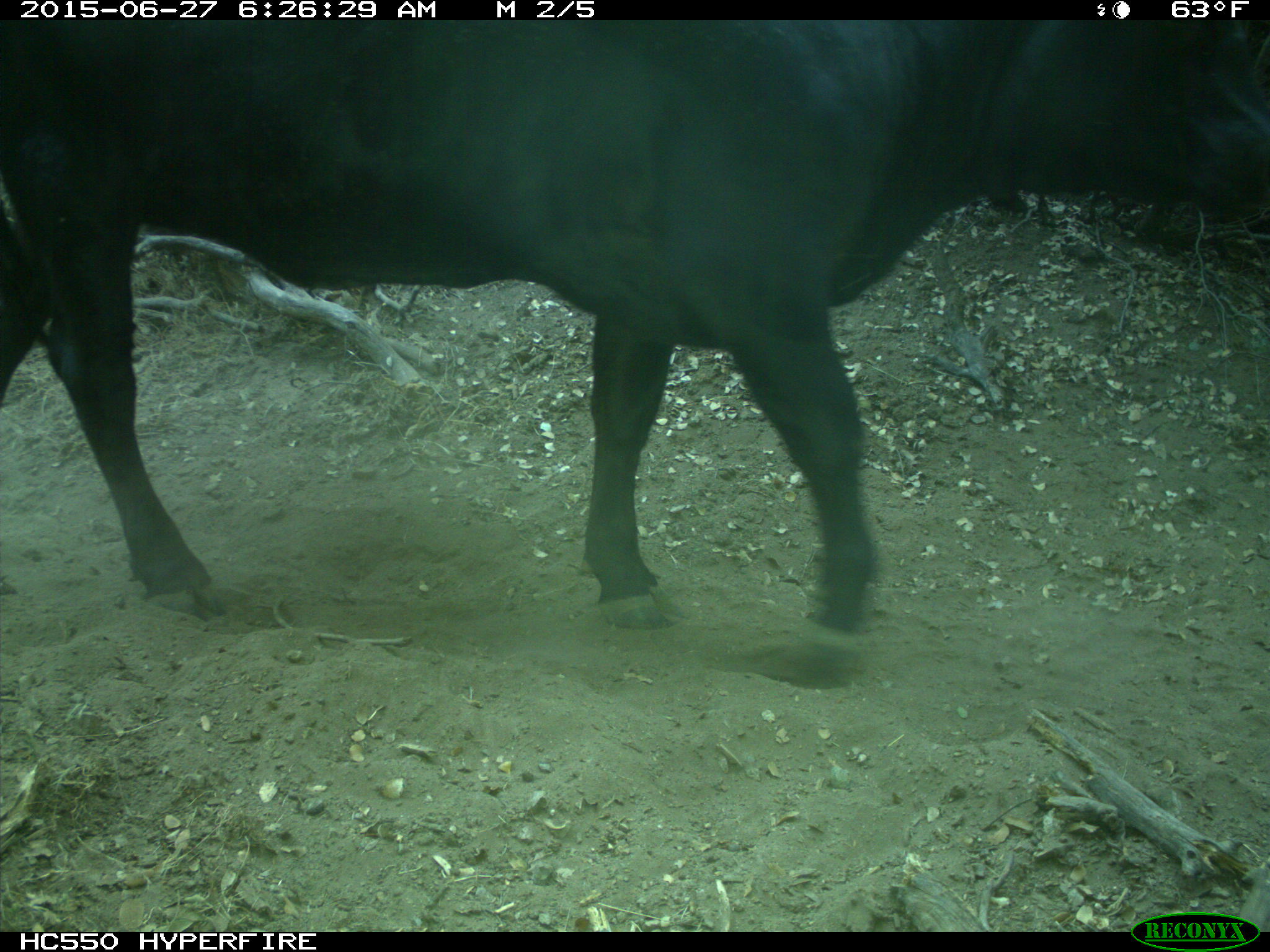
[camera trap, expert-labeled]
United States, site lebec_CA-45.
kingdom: Animalia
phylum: Chordata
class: Mammalia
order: Artiodactyla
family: Bovidae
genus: Bos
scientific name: Bos taurus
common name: domestic cow